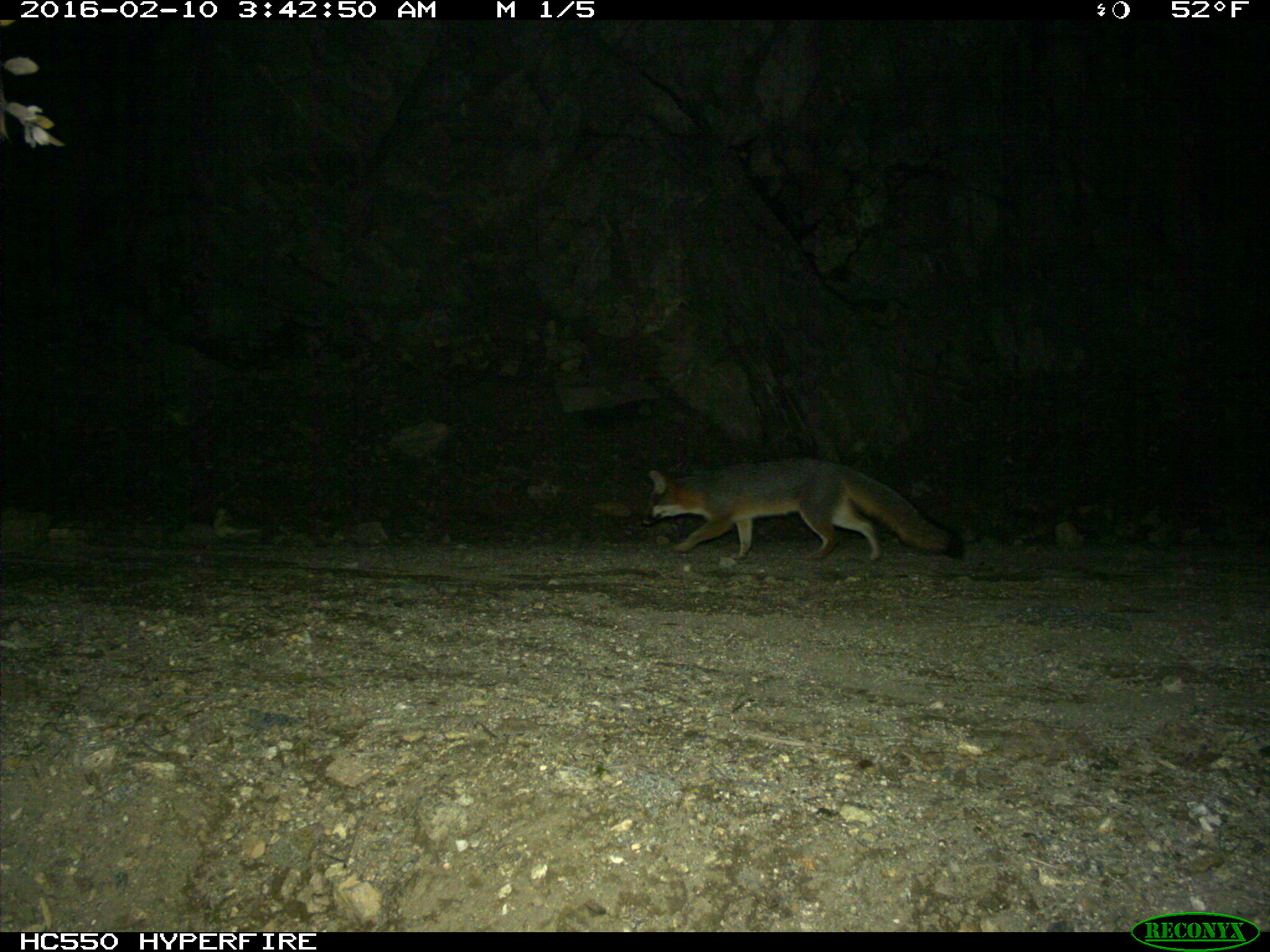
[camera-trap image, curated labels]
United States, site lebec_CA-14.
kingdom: Animalia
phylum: Chordata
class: Mammalia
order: Carnivora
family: Canidae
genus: Urocyon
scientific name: Urocyon cinereoargenteus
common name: gray fox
Urocyon cinereoargenteus (gray fox).